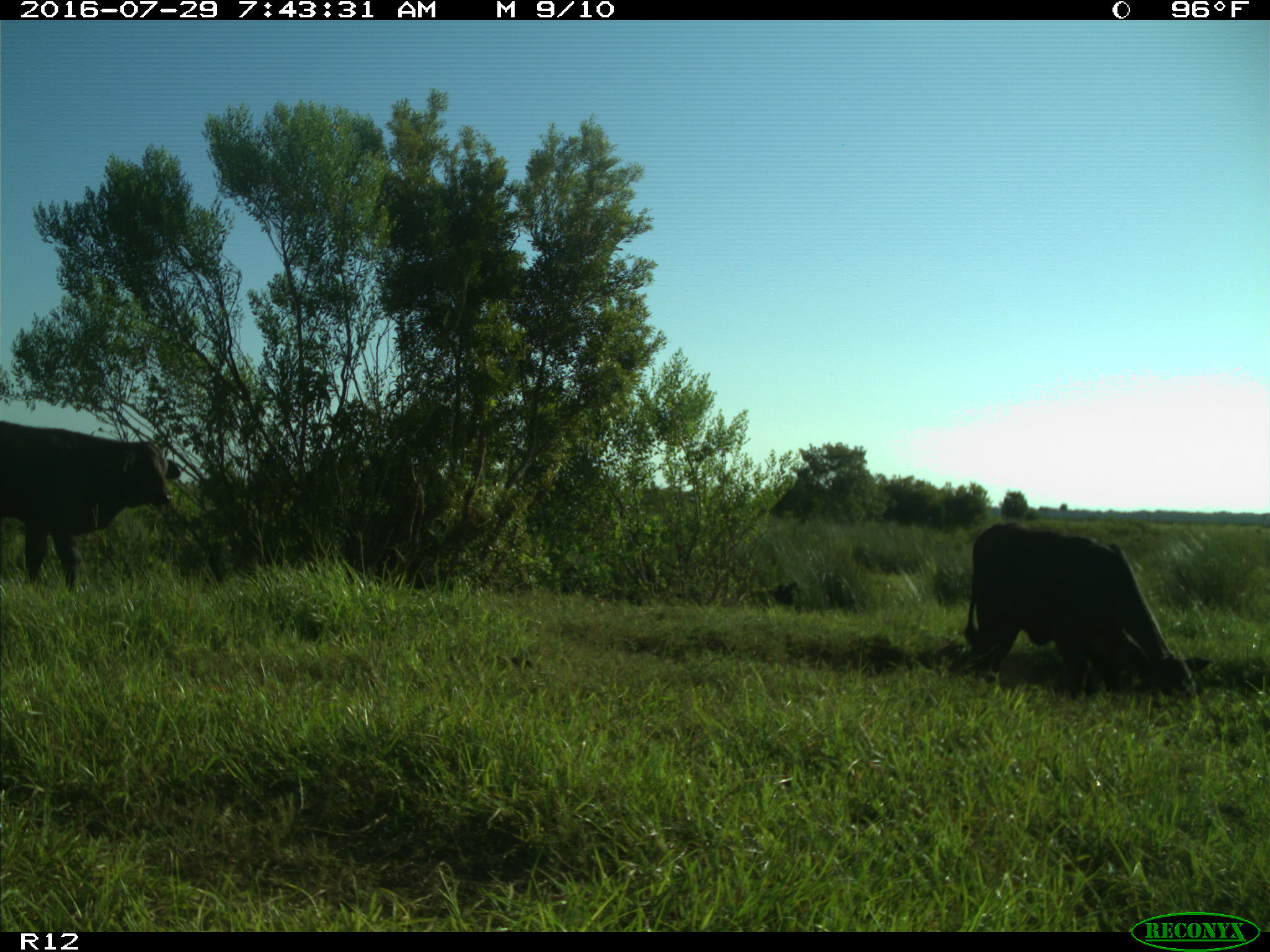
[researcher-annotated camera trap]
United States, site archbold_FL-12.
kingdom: Animalia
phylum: Chordata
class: Mammalia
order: Artiodactyla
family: Bovidae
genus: Bos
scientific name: Bos taurus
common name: domestic cow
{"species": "Bos taurus (domestic cow)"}